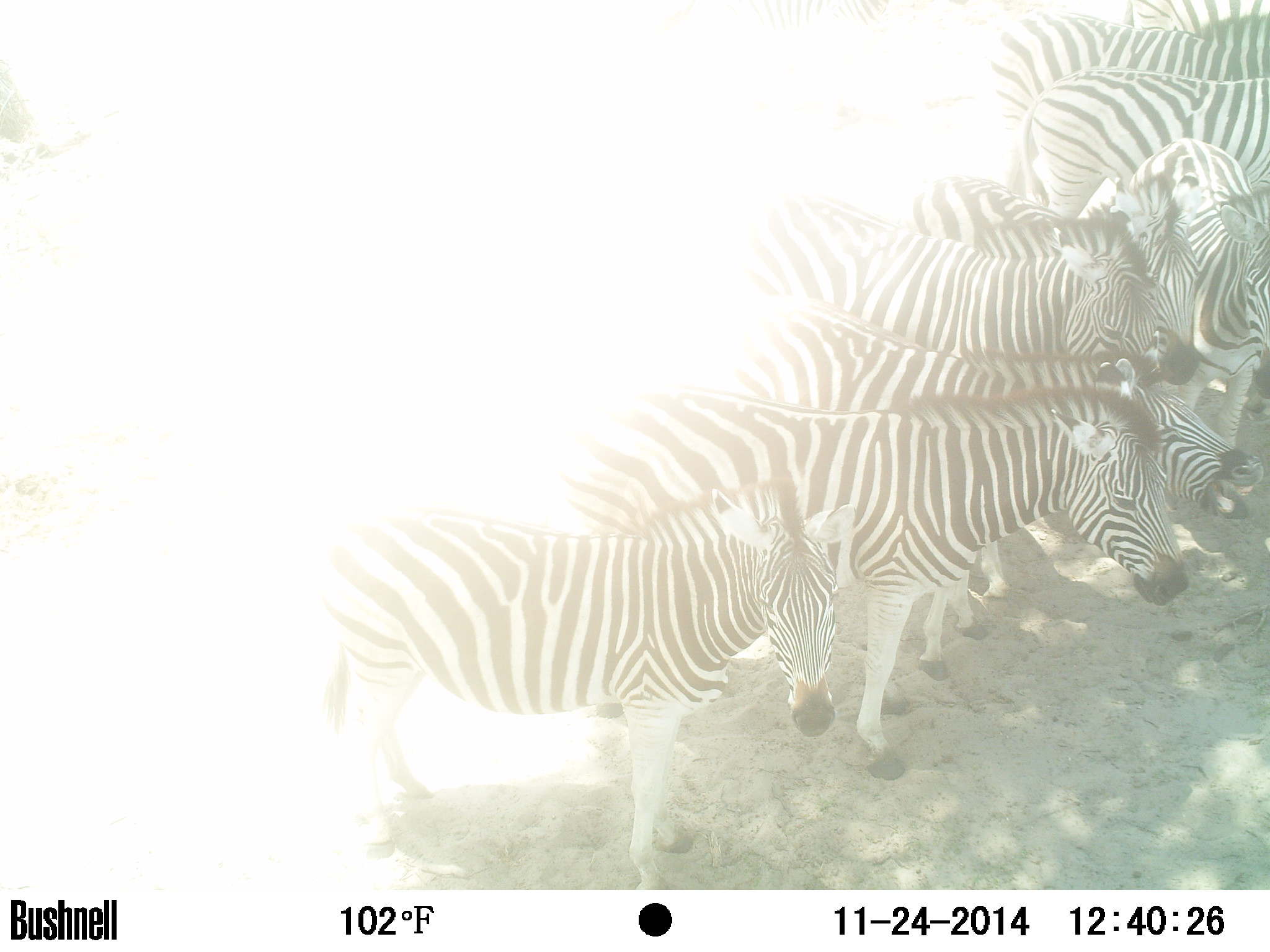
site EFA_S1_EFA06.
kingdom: Animalia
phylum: Chordata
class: Mammalia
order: Perissodactyla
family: Equidae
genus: Equus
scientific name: Equus quagga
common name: plains zebra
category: zebraplains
Zebraplains (plains zebra) (Equus quagga), count 10. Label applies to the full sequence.